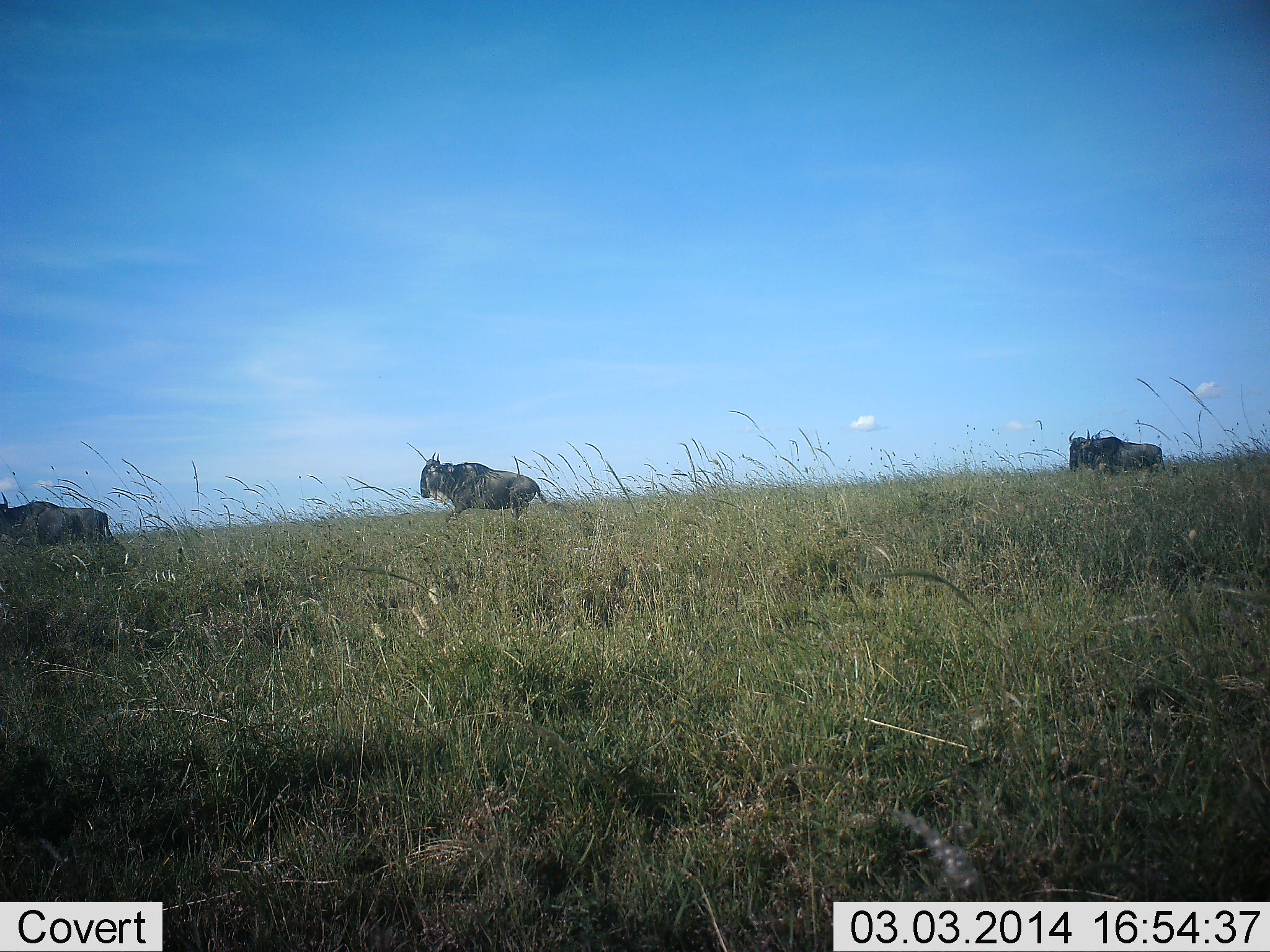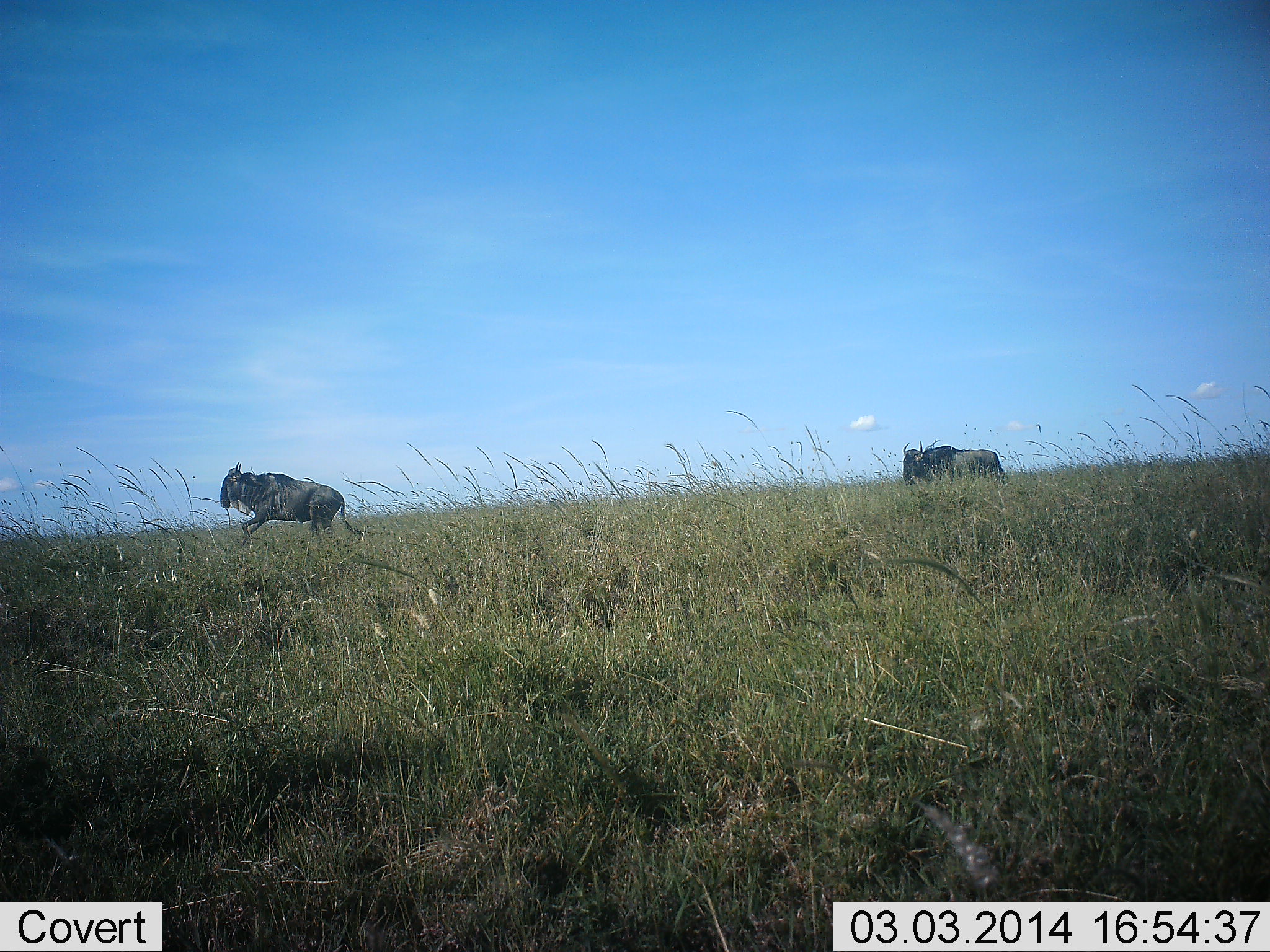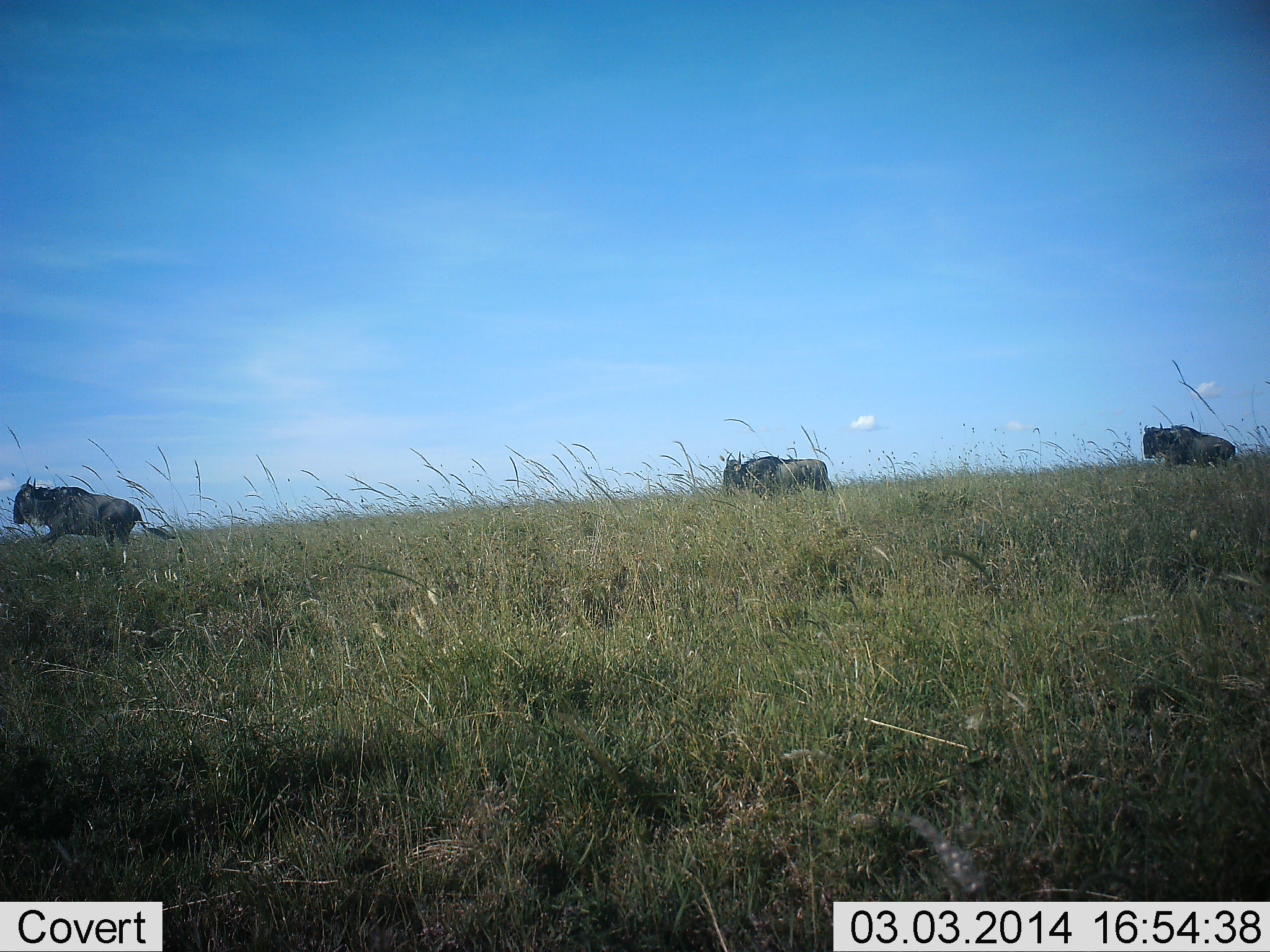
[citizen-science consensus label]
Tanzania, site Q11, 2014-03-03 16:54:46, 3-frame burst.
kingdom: Animalia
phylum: Chordata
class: Mammalia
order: Artiodactyla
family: Bovidae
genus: Connochaetes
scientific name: Connochaetes taurinus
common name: blue wildebeest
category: wildebeest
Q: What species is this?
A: Wildebeest (blue wildebeest) (Connochaetes taurinus).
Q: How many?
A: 3.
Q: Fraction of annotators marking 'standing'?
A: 0%.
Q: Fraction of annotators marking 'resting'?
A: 0%.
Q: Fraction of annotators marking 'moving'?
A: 100%.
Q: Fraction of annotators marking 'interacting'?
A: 0%.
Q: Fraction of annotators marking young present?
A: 0%.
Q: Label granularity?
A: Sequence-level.